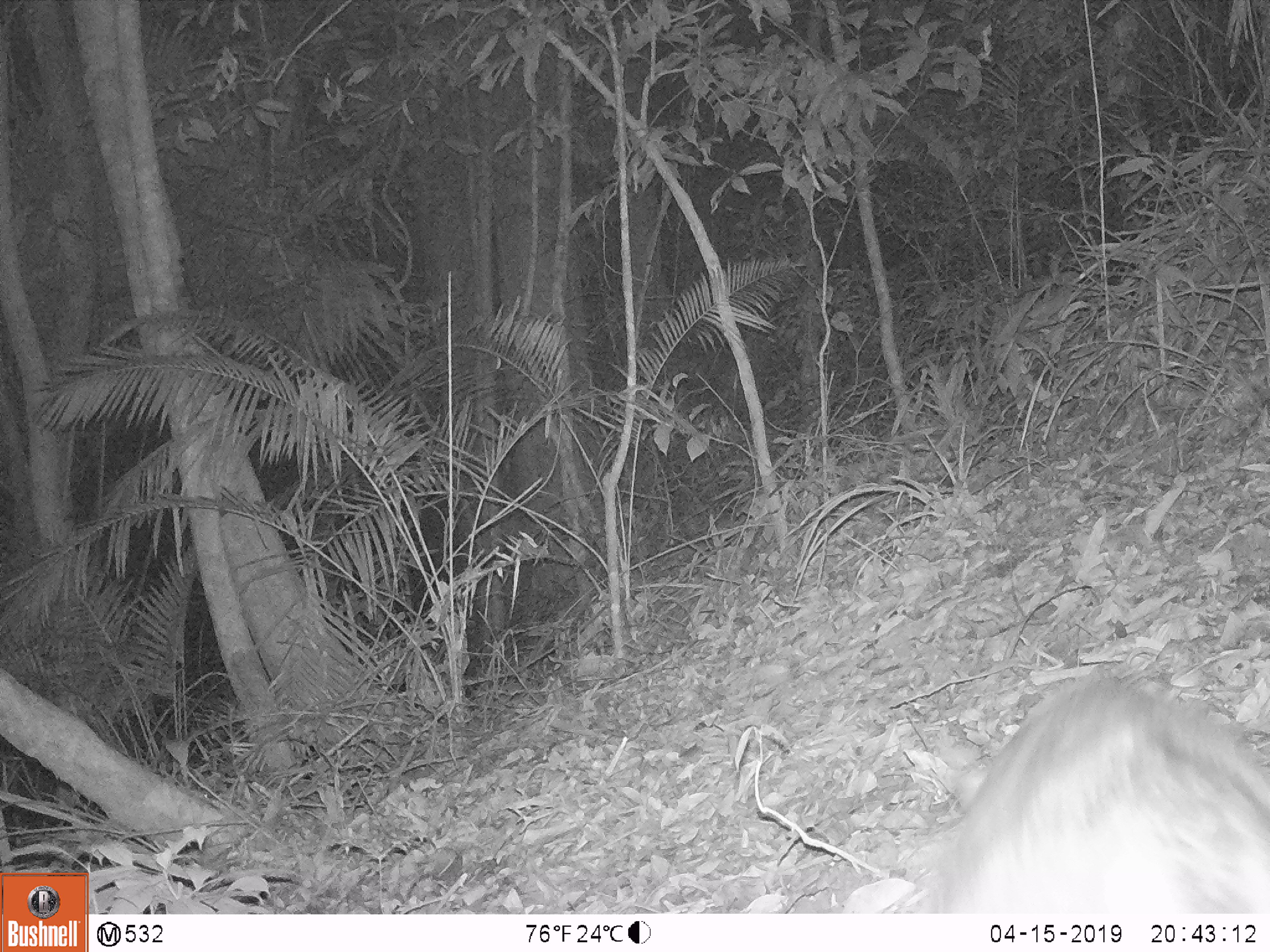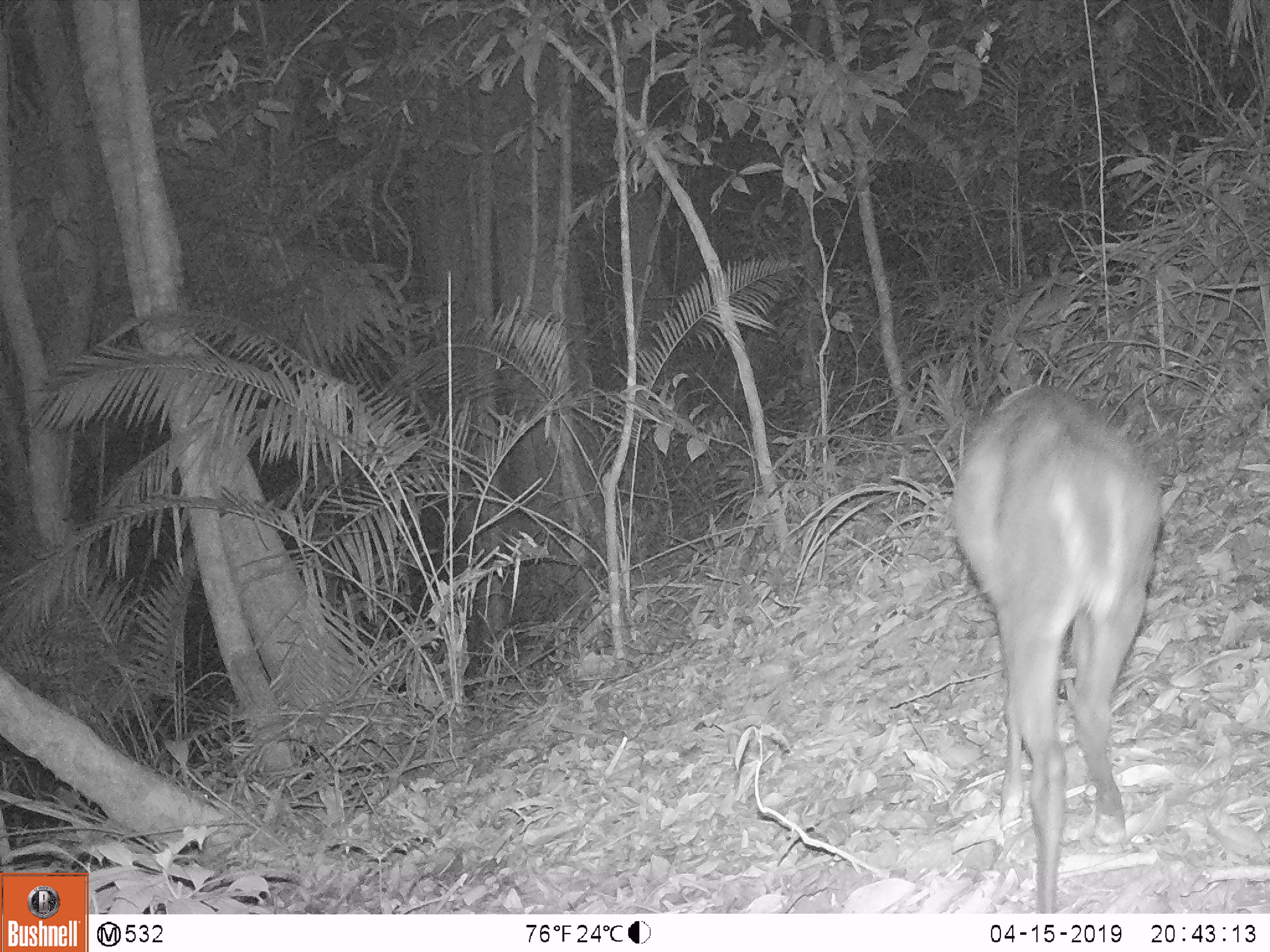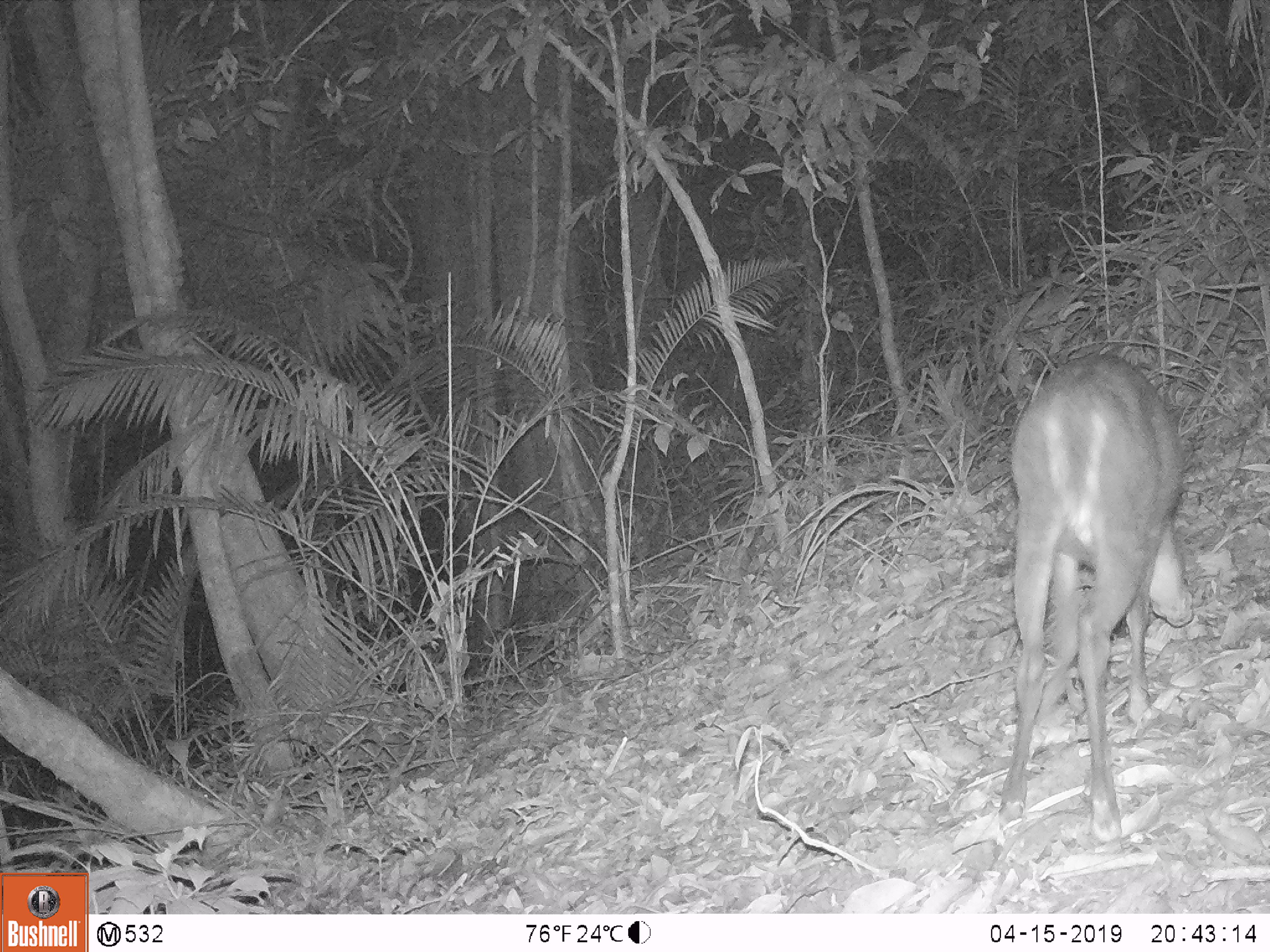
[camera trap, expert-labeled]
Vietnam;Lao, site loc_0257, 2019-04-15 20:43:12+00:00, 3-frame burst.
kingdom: Animalia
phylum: Chordata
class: Mammalia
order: Artiodactyla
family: Cervidae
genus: Muntiacus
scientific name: Muntiacus rooseveltorum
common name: roosevelt's muntjac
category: roosevelts muntjac group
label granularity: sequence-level